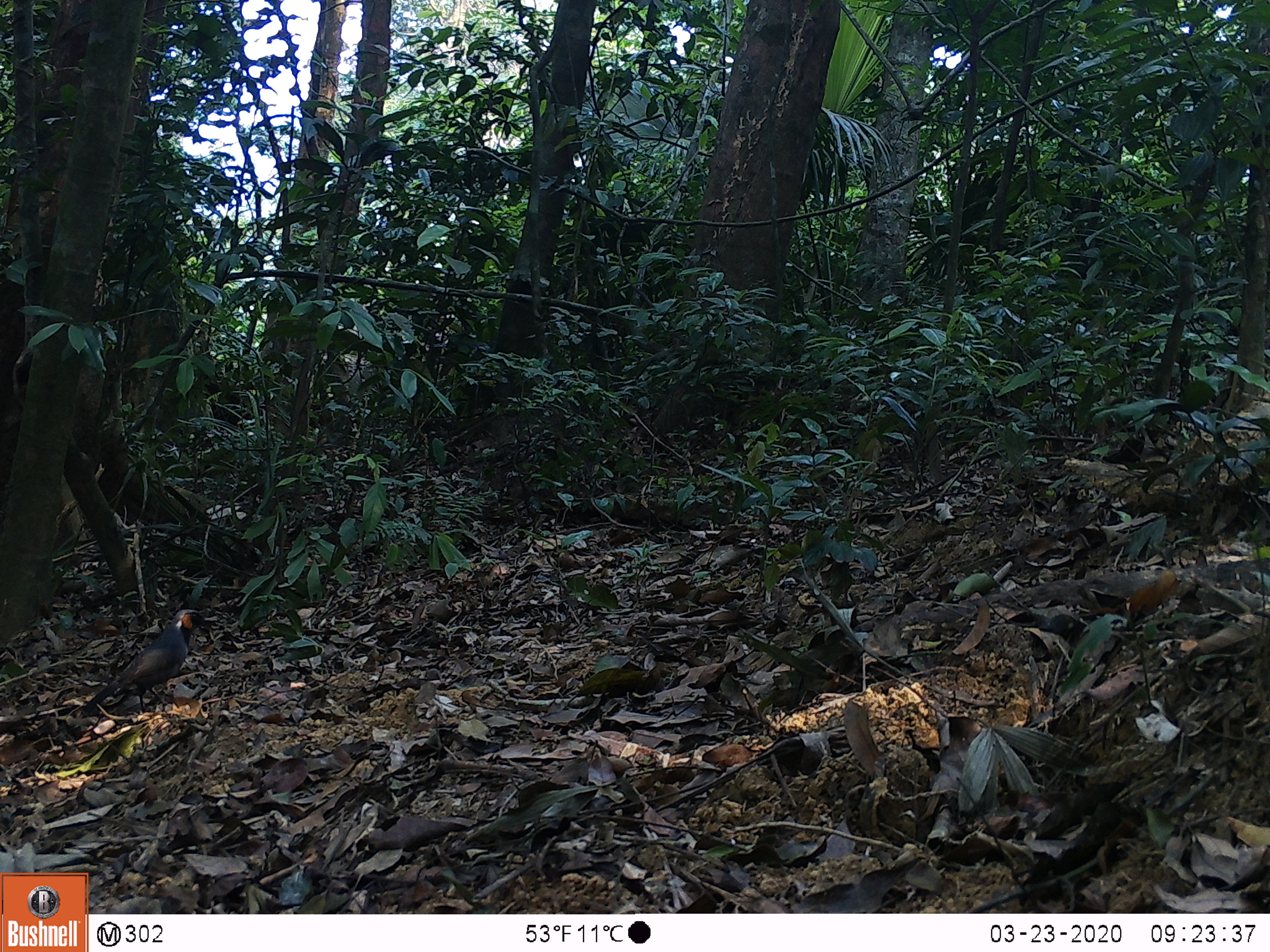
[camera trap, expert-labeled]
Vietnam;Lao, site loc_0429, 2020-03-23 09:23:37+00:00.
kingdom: Animalia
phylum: Chordata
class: Aves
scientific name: Aves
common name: bird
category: unidentified bird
Unidentified bird (bird) (Aves). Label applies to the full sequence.